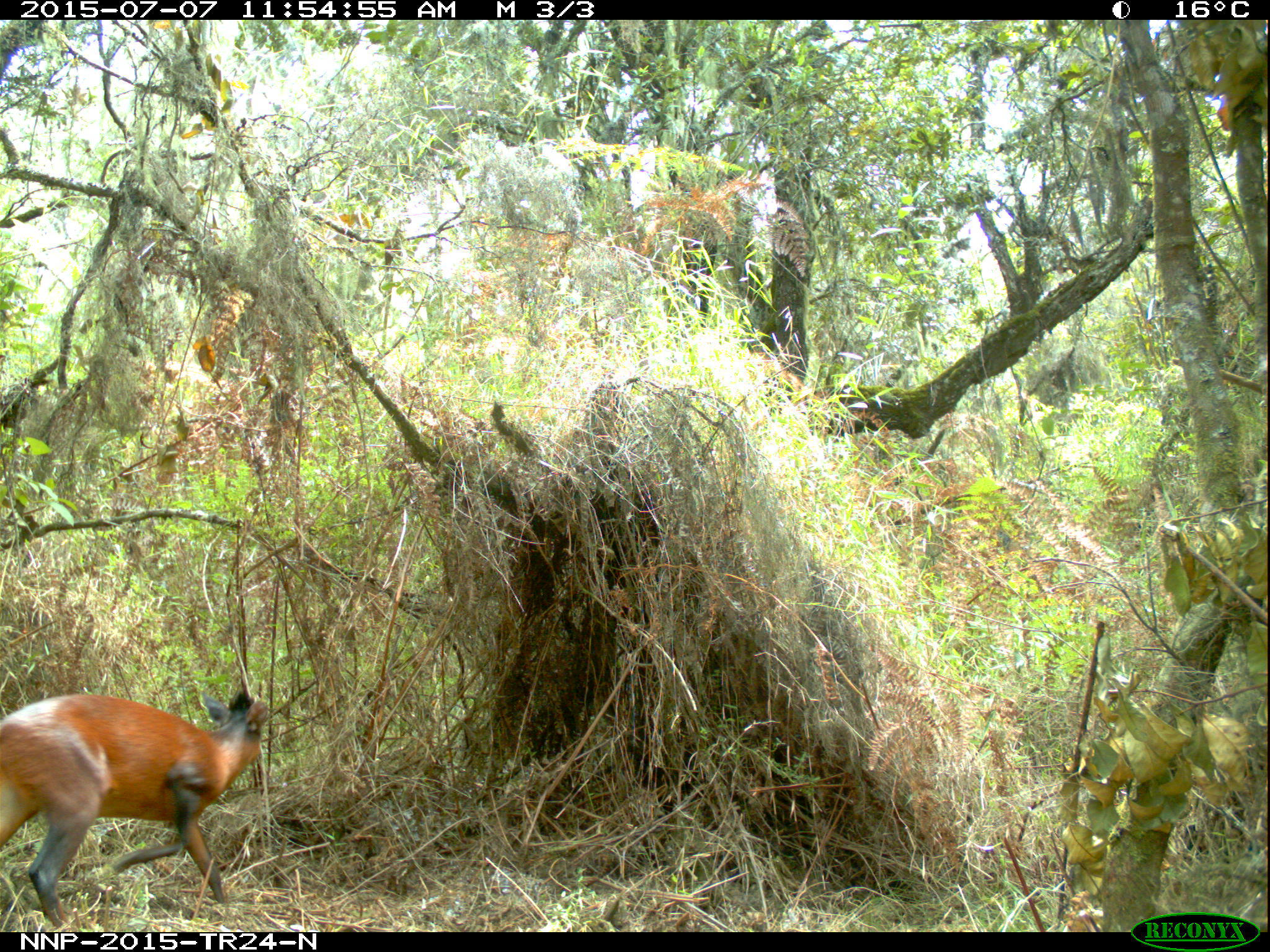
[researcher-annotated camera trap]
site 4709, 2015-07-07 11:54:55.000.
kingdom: Animalia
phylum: Chordata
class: Mammalia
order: Artiodactyla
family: Bovidae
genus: Cephalophus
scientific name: Cephalophus nigrifrons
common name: black-fronted duiker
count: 1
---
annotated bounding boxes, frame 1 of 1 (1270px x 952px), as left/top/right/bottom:
cephalophus nigrifrons: 0/686/271/932